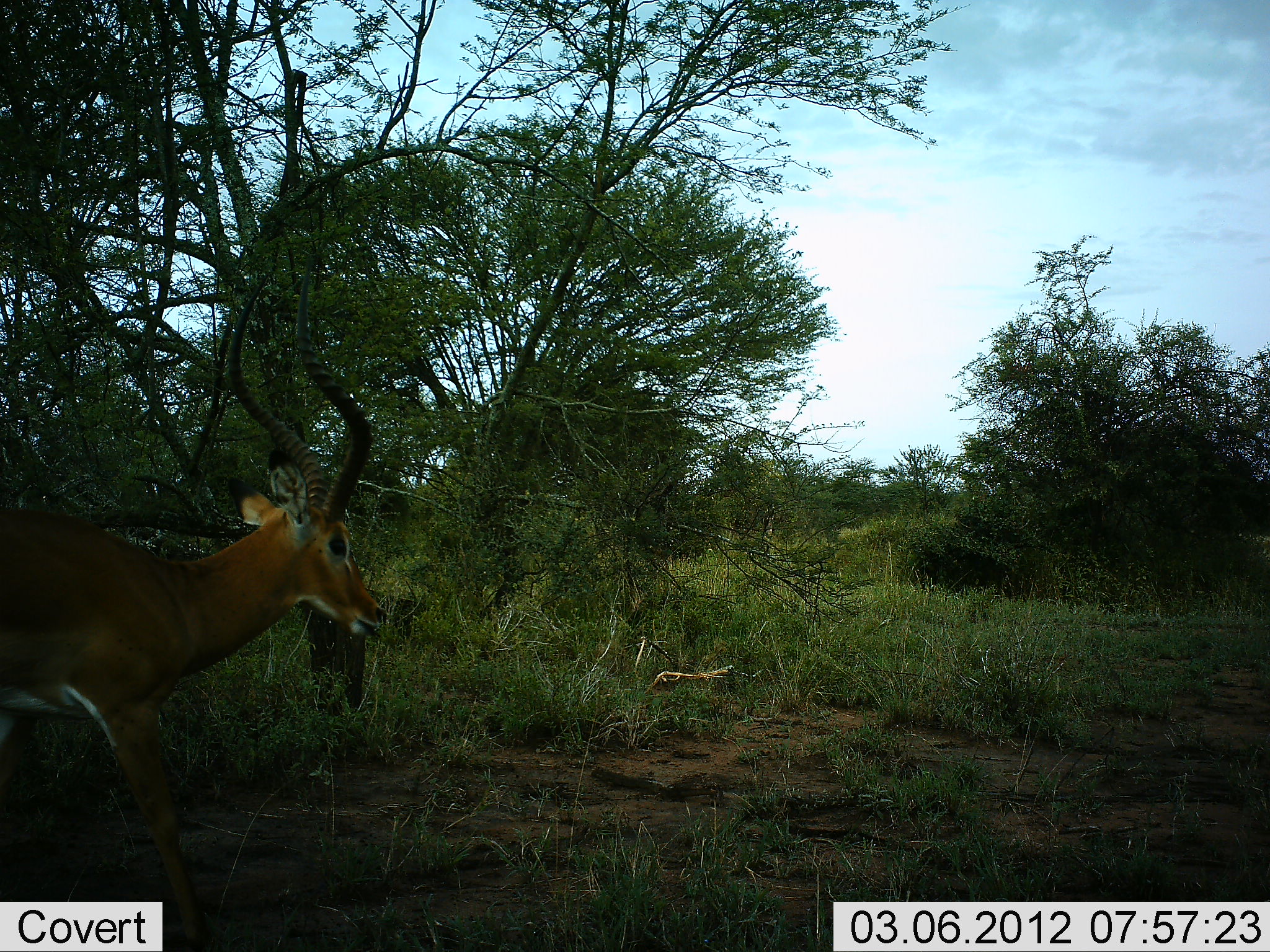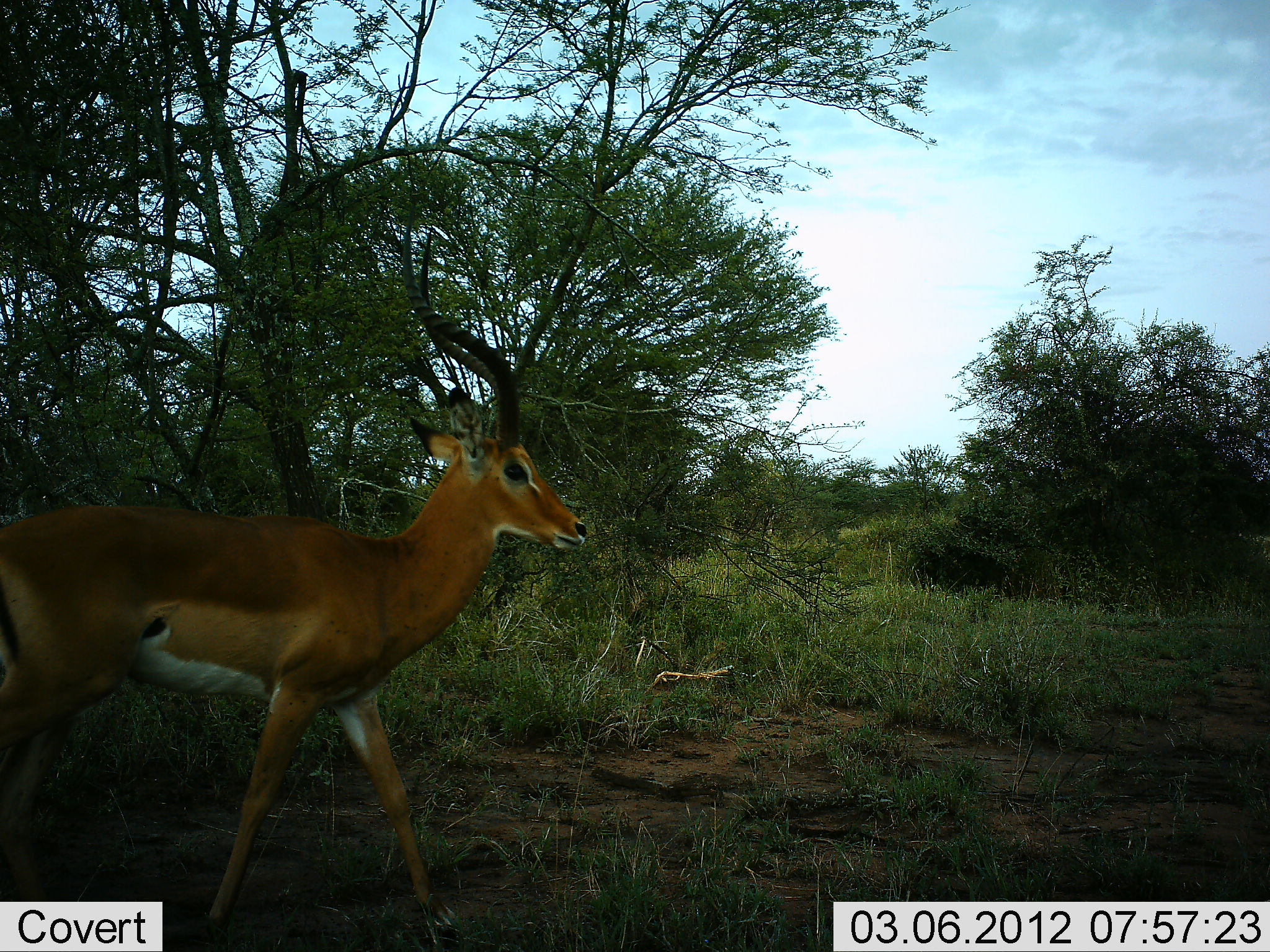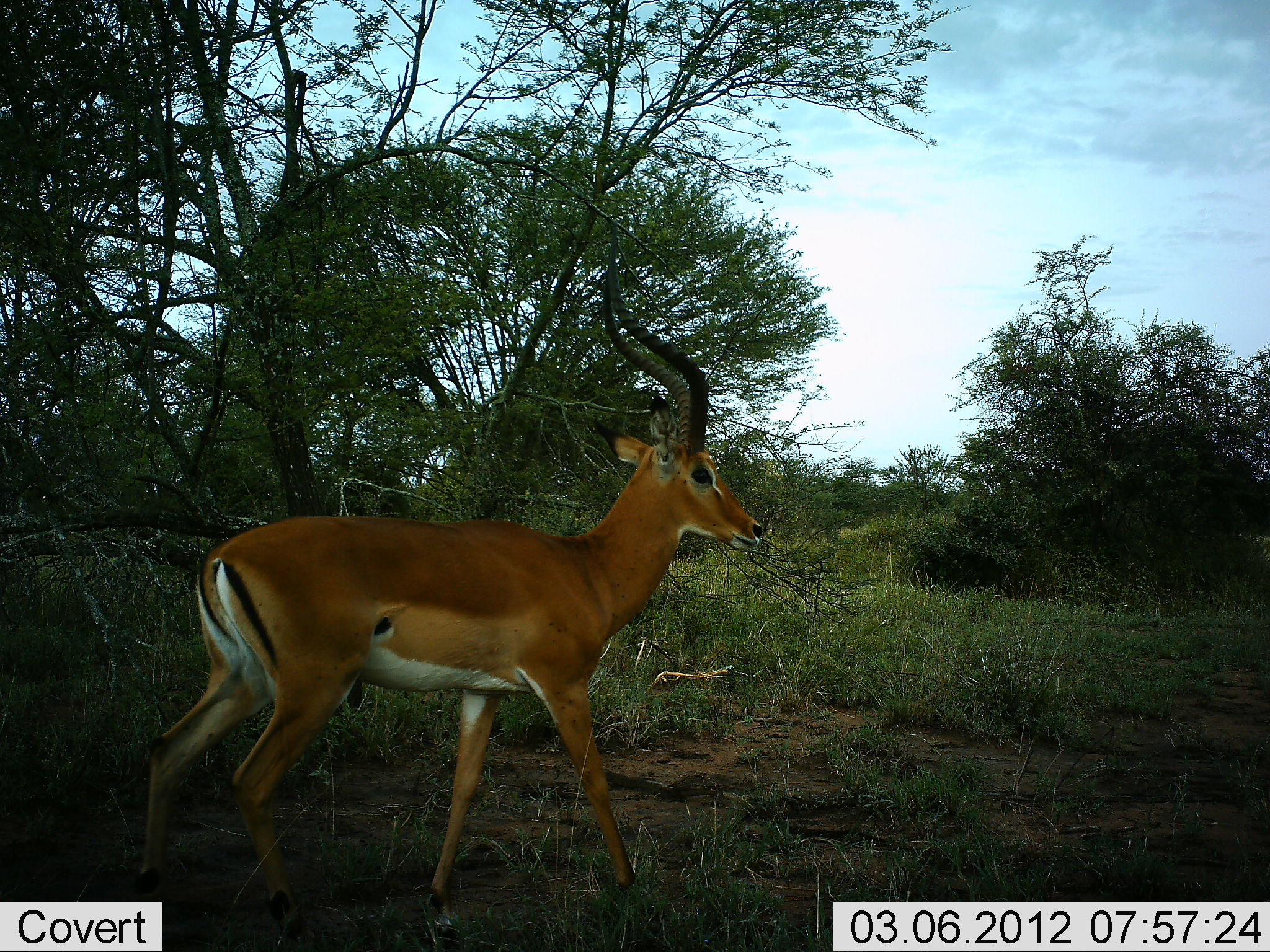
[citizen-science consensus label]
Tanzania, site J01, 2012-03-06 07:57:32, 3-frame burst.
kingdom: Animalia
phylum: Chordata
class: Mammalia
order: Artiodactyla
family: Bovidae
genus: Aepyceros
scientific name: Aepyceros melampus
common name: impala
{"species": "impala (Aepyceros melampus)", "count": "1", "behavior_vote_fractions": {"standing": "0%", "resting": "0%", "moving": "100%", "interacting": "0%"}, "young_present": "0%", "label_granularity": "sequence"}